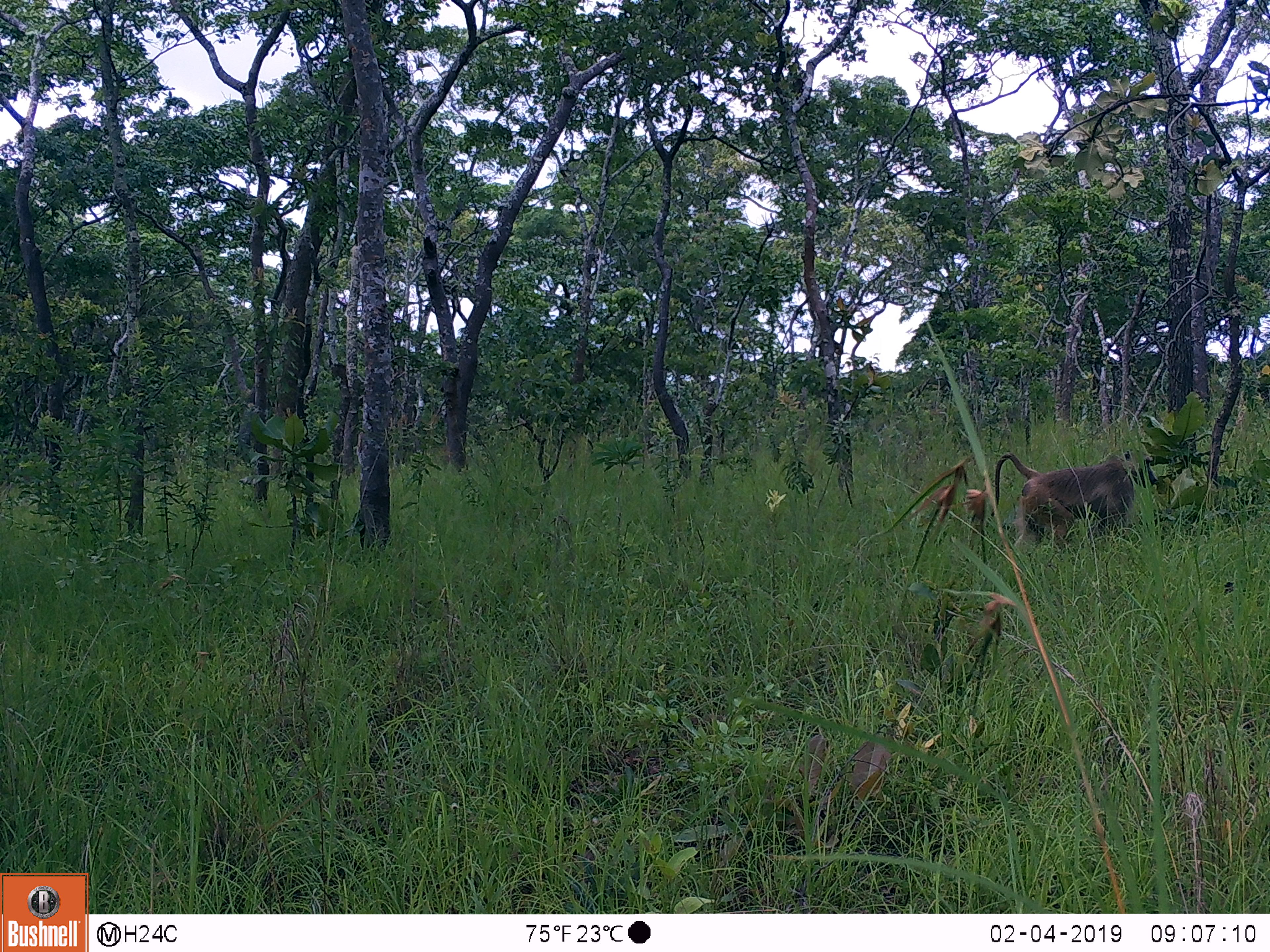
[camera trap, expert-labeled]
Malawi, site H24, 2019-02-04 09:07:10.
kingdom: Animalia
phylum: Chordata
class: Mammalia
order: Primates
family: Cercopithecidae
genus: Papio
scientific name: Papio cynocephalus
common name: yellow baboon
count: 1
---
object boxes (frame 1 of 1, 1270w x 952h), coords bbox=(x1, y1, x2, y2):
yellow baboon: bbox=(986, 442, 1148, 547)